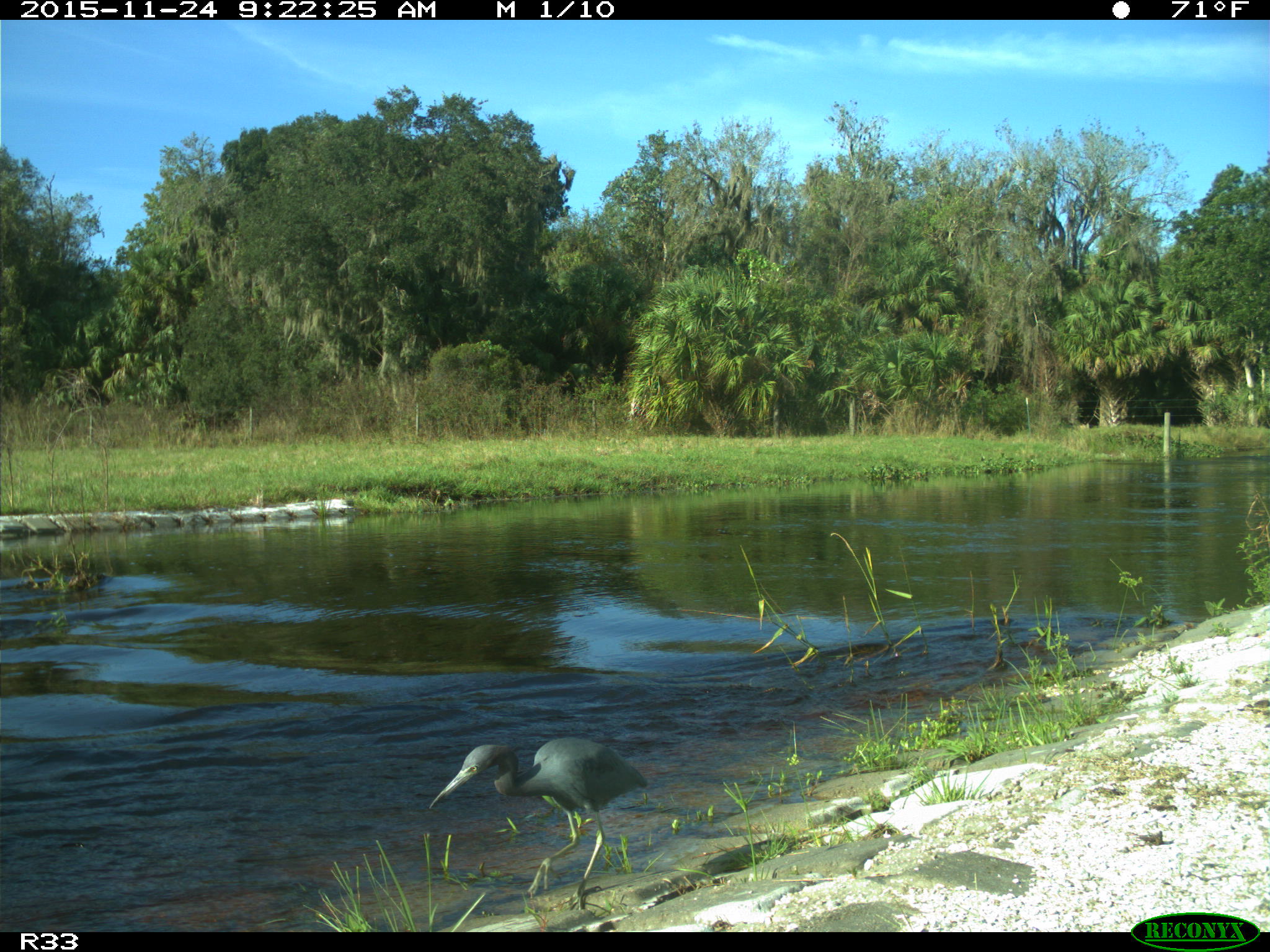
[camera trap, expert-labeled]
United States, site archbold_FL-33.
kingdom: Animalia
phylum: Chordata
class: Aves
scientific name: Aves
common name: birds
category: unidentified bird